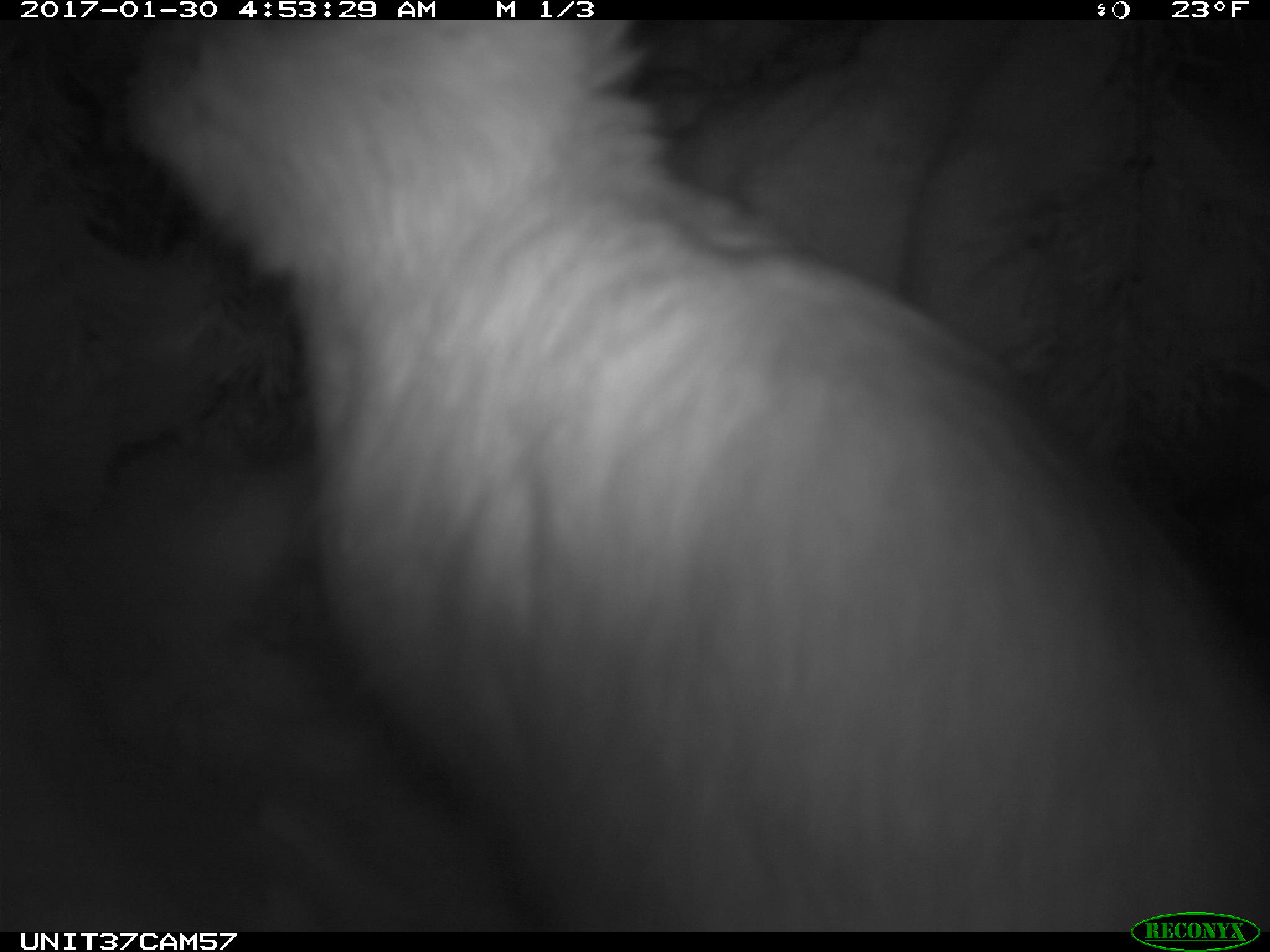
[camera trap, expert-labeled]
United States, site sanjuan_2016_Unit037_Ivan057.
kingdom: Animalia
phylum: Chordata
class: Mammalia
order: Lagomorpha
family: Leporidae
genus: Lepus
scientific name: Lepus americanus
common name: snowshoe hare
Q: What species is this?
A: Lepus americanus (snowshoe hare).